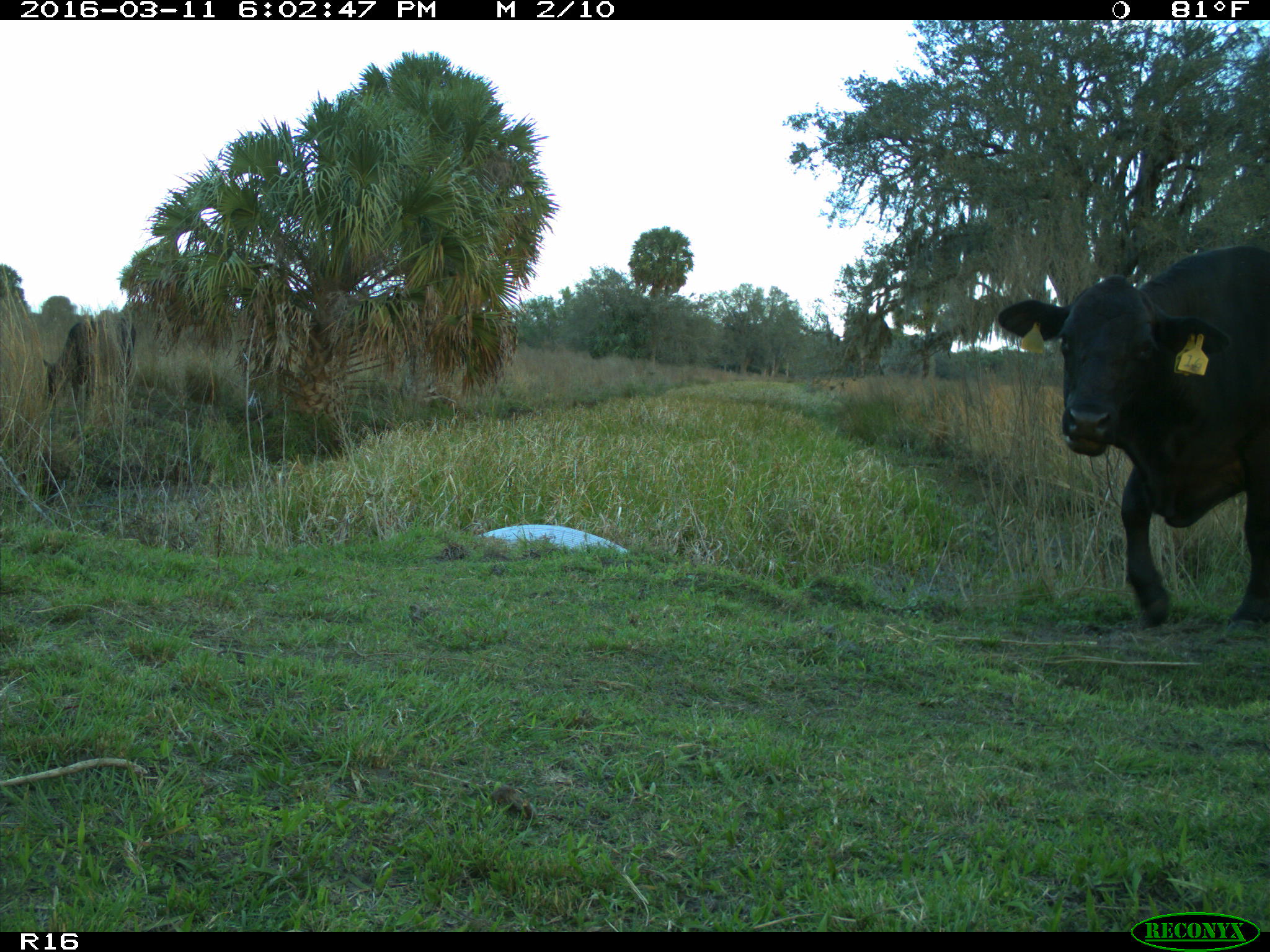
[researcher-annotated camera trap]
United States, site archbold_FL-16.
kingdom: Animalia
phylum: Chordata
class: Mammalia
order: Artiodactyla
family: Bovidae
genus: Bos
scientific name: Bos taurus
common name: domestic cow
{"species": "Bos taurus (domestic cow)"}